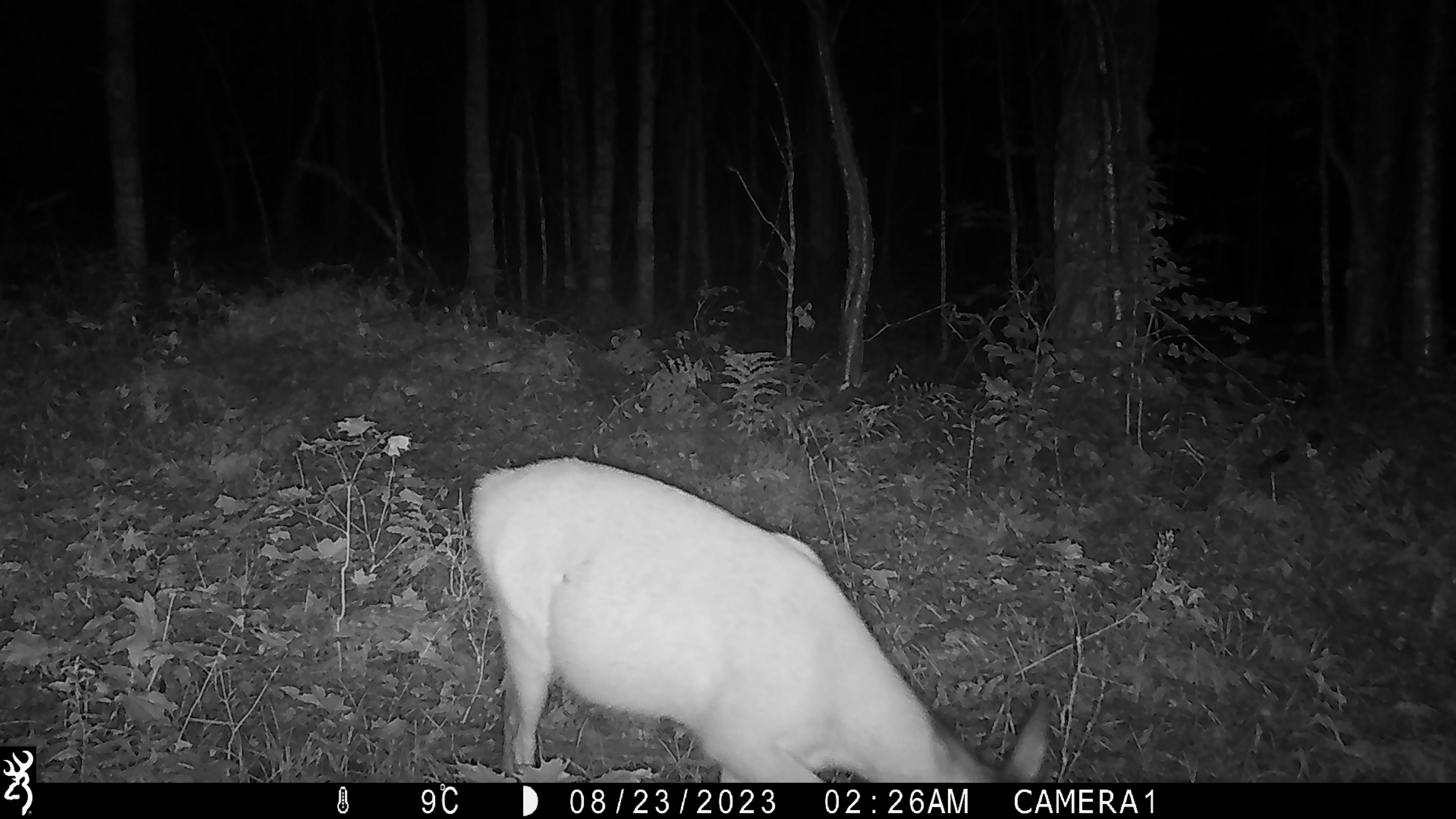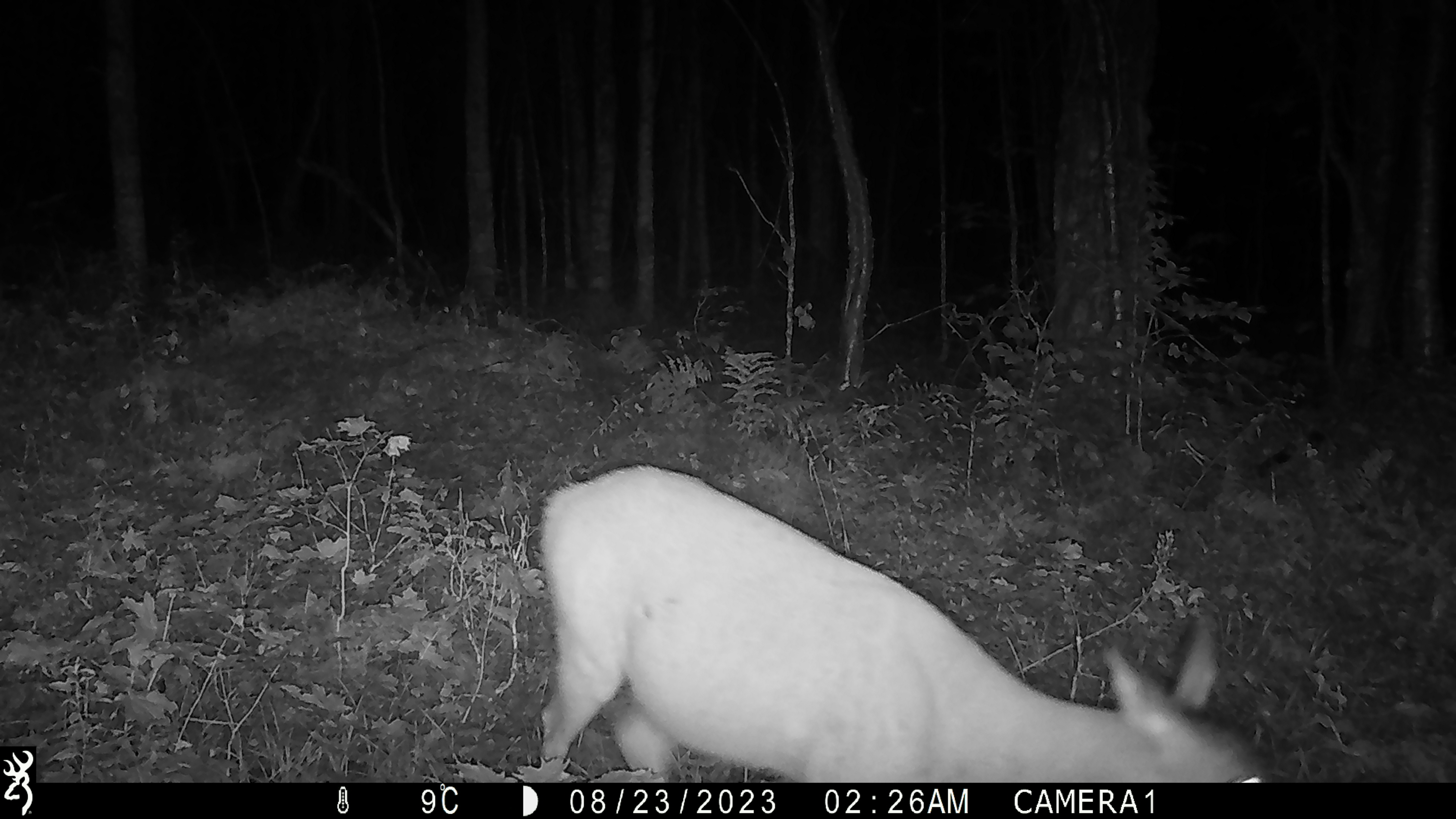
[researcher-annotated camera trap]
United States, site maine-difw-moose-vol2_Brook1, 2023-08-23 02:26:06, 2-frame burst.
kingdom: Animalia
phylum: Chordata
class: Mammalia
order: Artiodactyla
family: Cervidae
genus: Odocoileus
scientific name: Odocoileus virginianus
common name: white-tailed deer